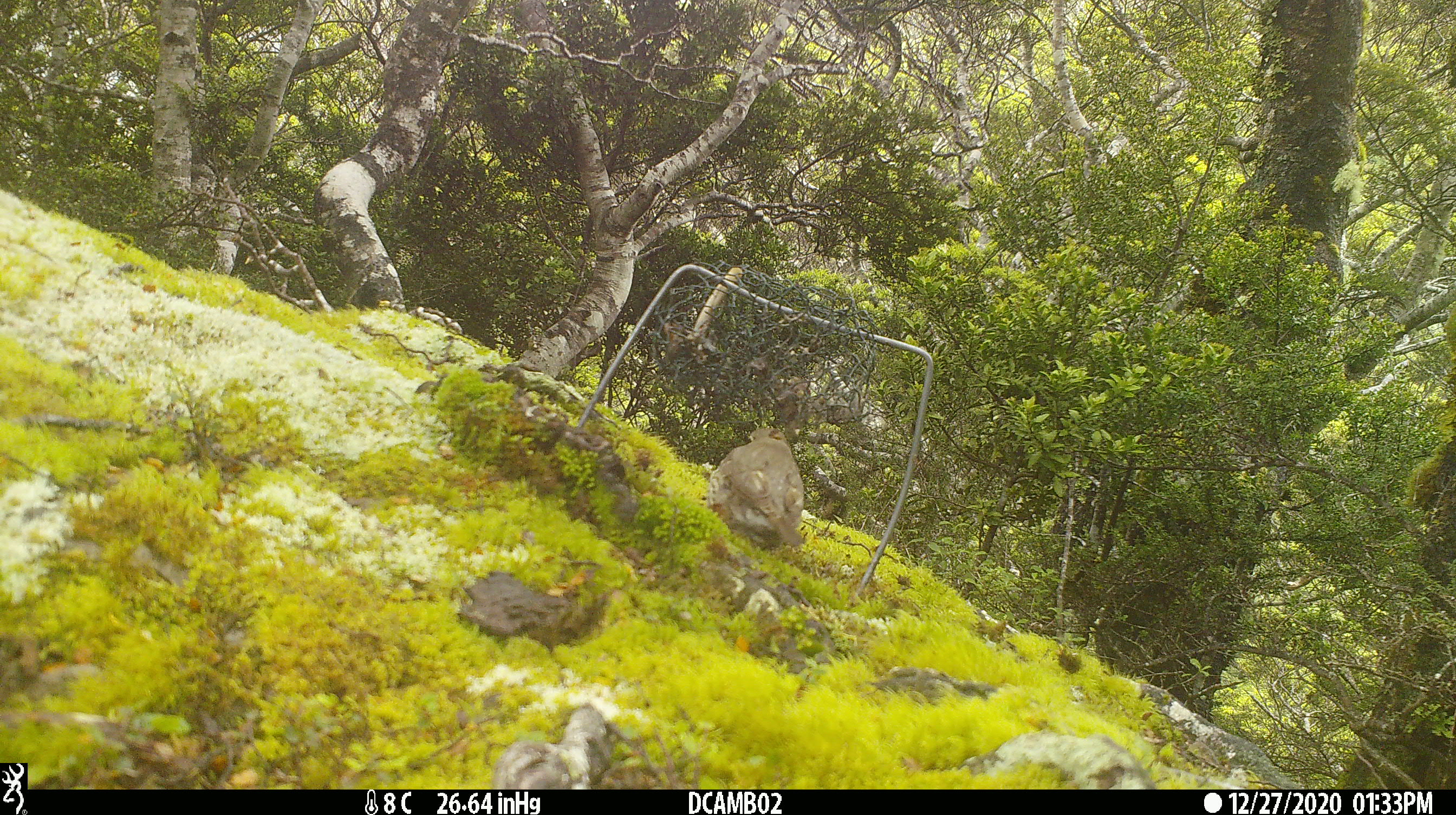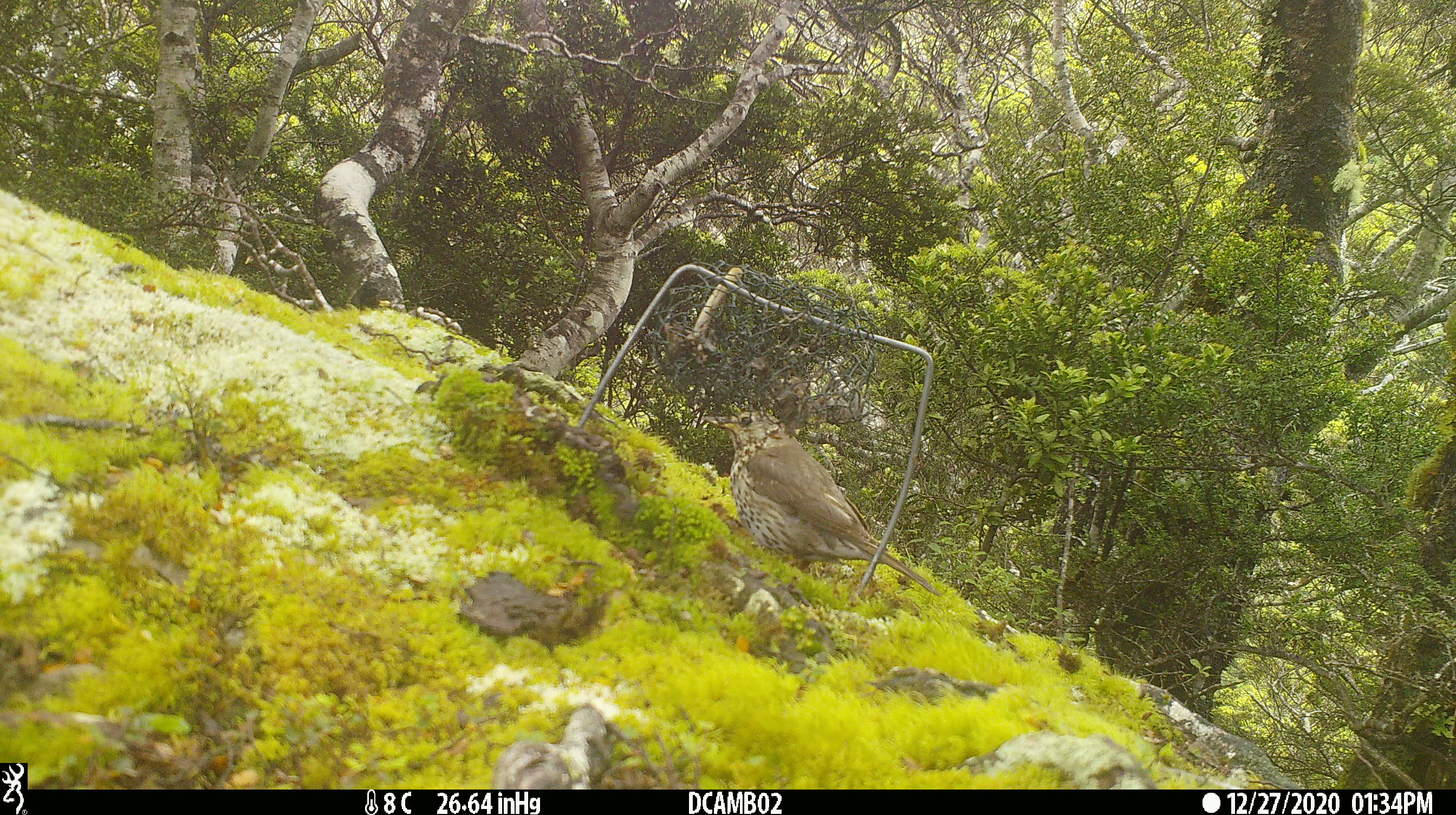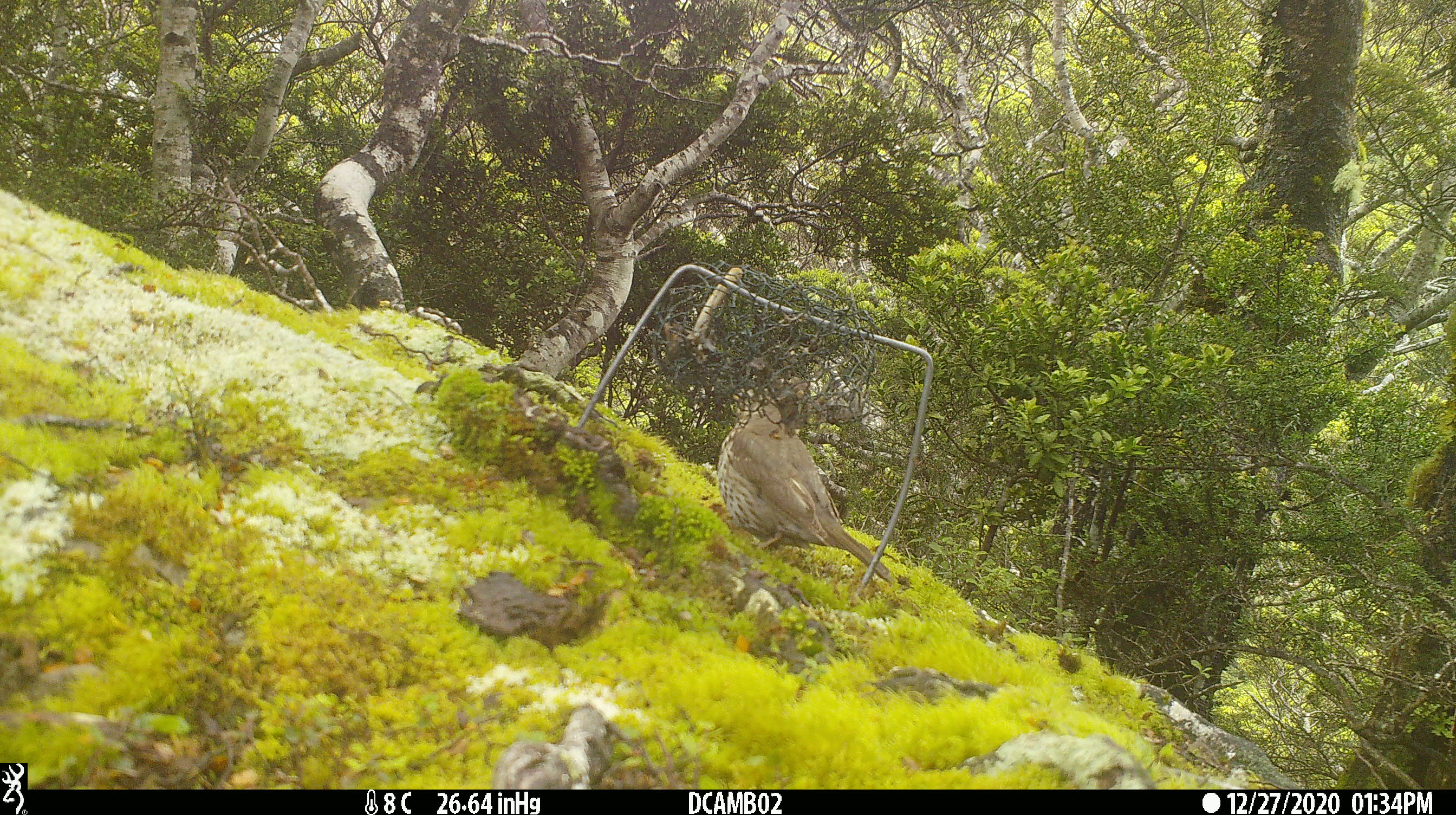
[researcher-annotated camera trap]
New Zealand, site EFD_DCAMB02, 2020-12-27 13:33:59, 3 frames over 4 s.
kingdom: Animalia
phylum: Chordata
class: Aves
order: Passeriformes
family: Turdidae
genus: Turdus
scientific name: Turdus philomelos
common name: song thrush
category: thrush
Thrush (song thrush) (Turdus philomelos).